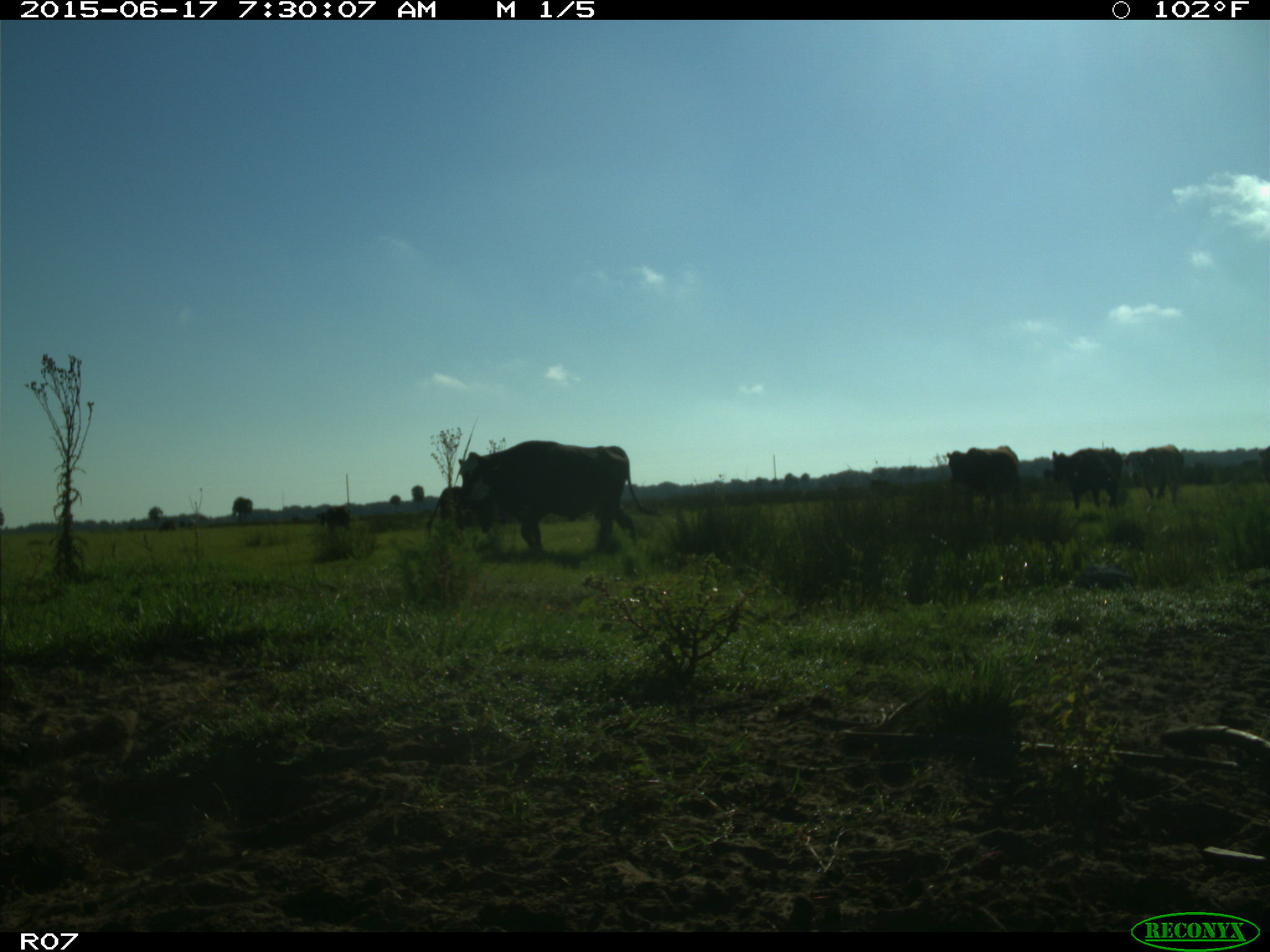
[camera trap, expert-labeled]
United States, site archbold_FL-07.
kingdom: Animalia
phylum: Chordata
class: Mammalia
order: Artiodactyla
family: Bovidae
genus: Bos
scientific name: Bos taurus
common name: domestic cow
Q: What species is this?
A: Bos taurus (domestic cow).